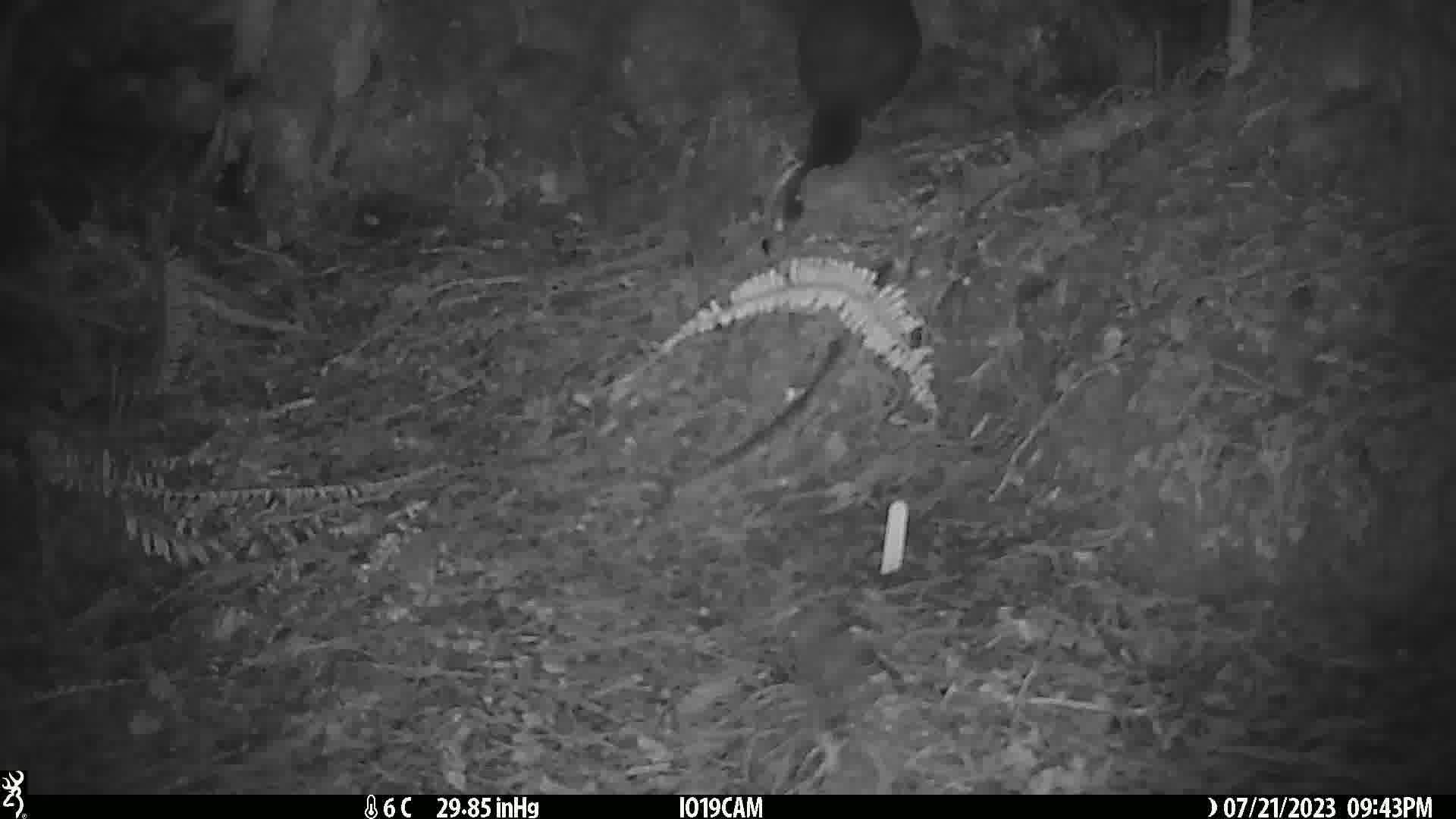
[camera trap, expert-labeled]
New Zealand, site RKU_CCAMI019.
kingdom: Animalia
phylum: Chordata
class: Mammalia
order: Diprotodontia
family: Phalangeridae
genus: Trichosurus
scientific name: Trichosurus vulpecula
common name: common brushtail possum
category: possum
Possum (common brushtail possum) (Trichosurus vulpecula).